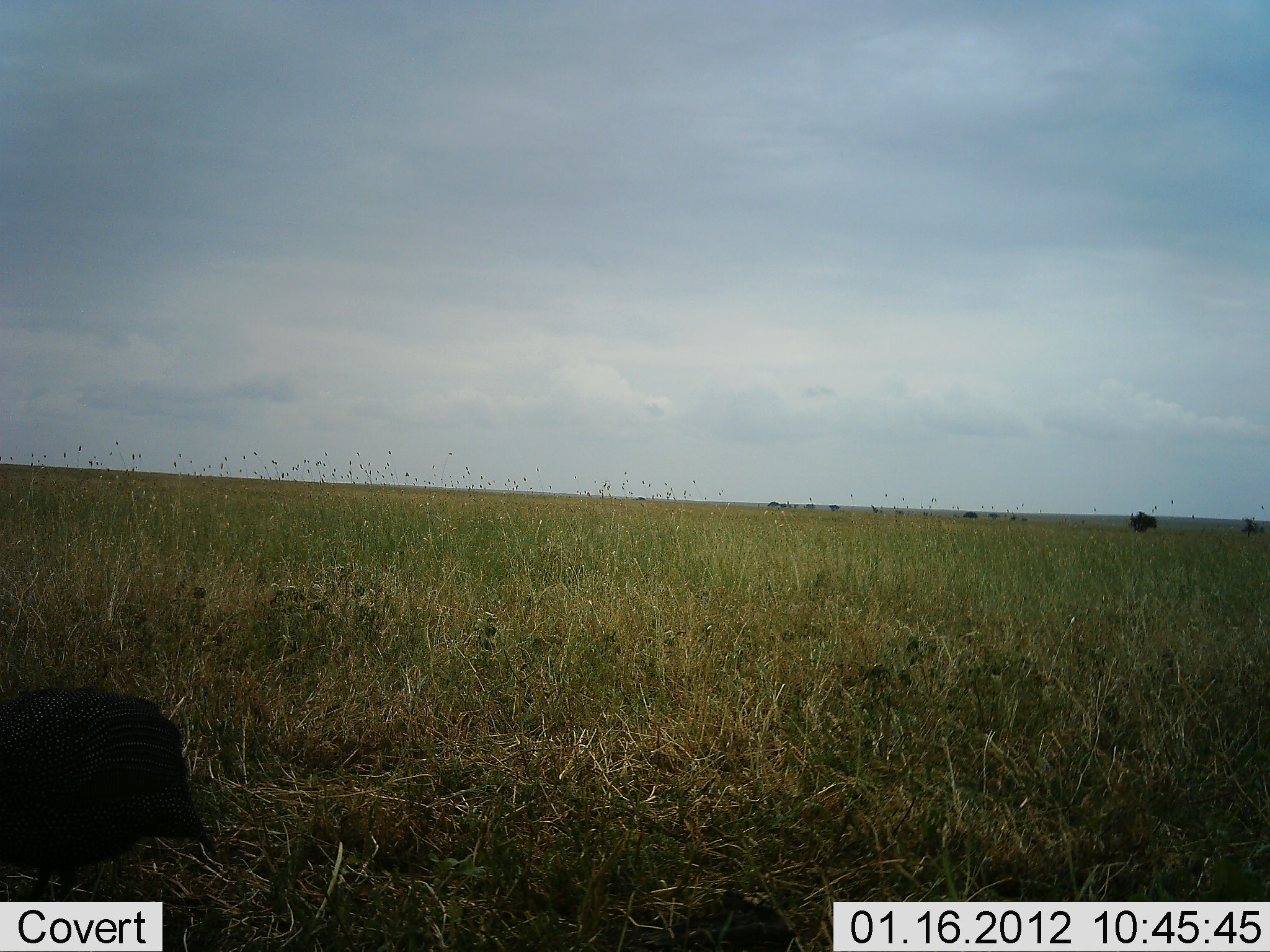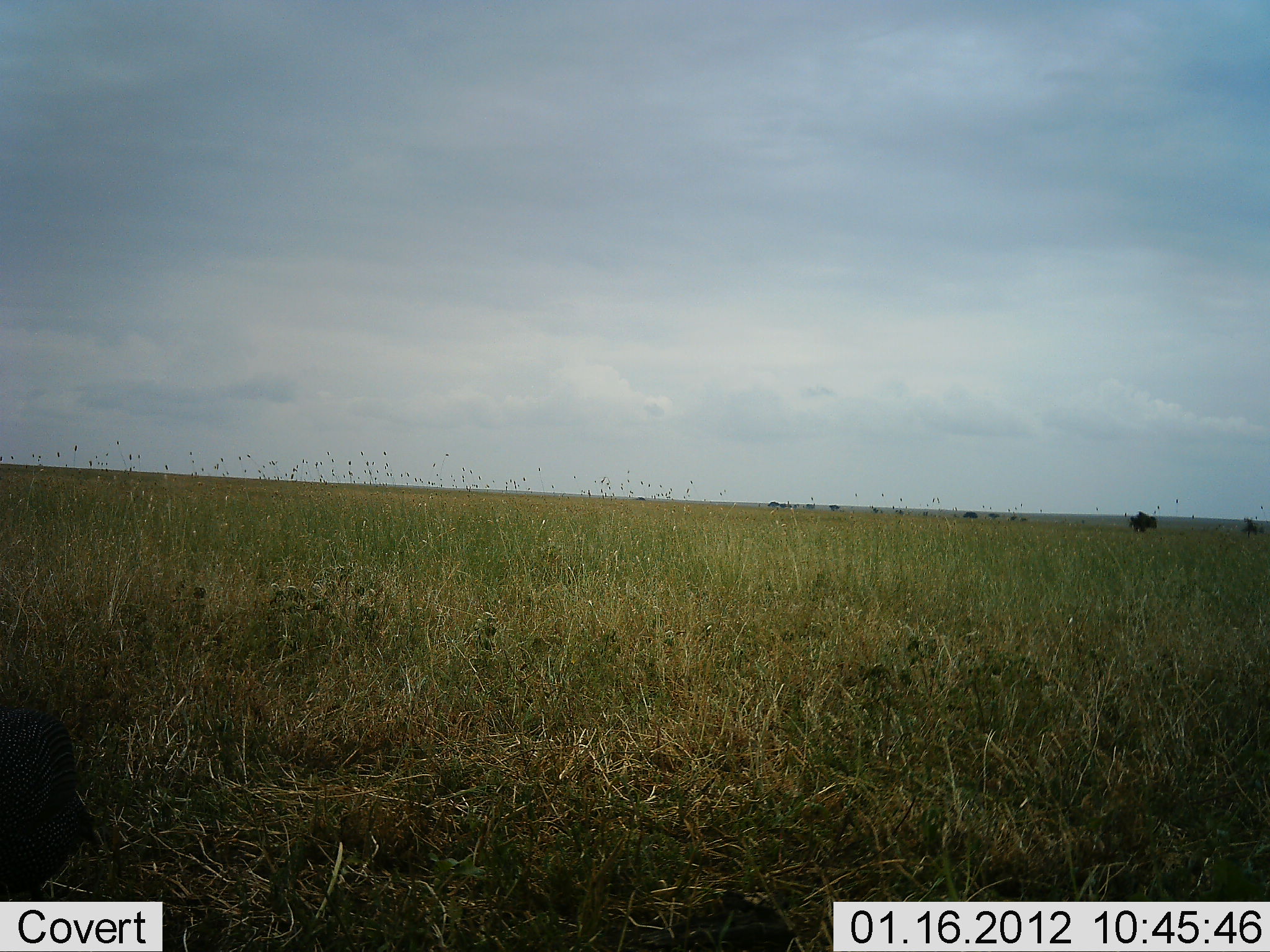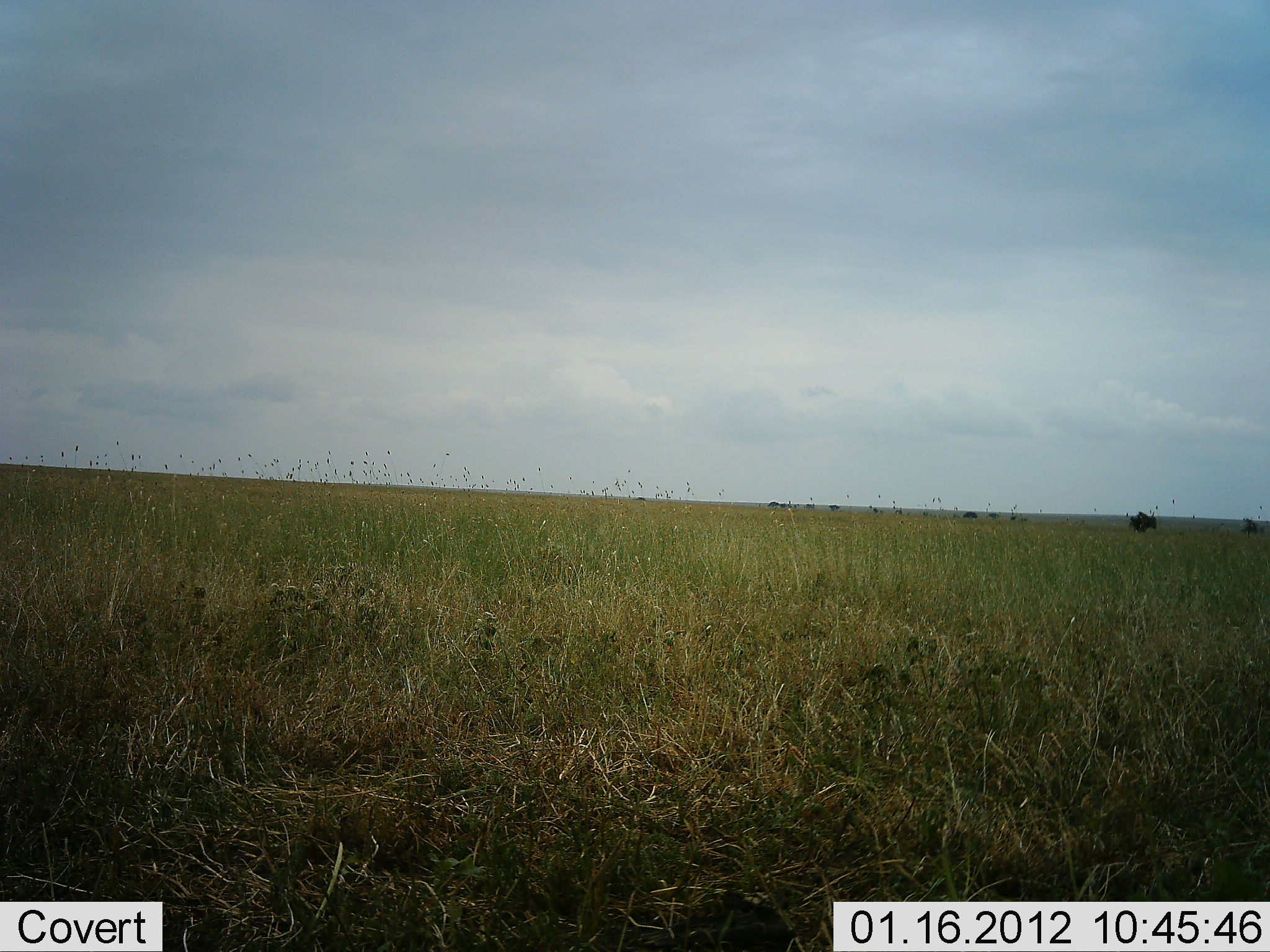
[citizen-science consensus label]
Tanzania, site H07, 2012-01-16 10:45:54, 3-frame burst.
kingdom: Animalia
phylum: Chordata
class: Aves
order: Galliformes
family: Numididae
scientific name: Numididae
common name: guinea fowl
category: guineafowl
Guineafowl (guinea fowl) (Numididae), count 1. Behavior (volunteer vote fractions): standing 0%, resting 0%, moving 92%, interacting 0%. Young present (vote fraction): 0%. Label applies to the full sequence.